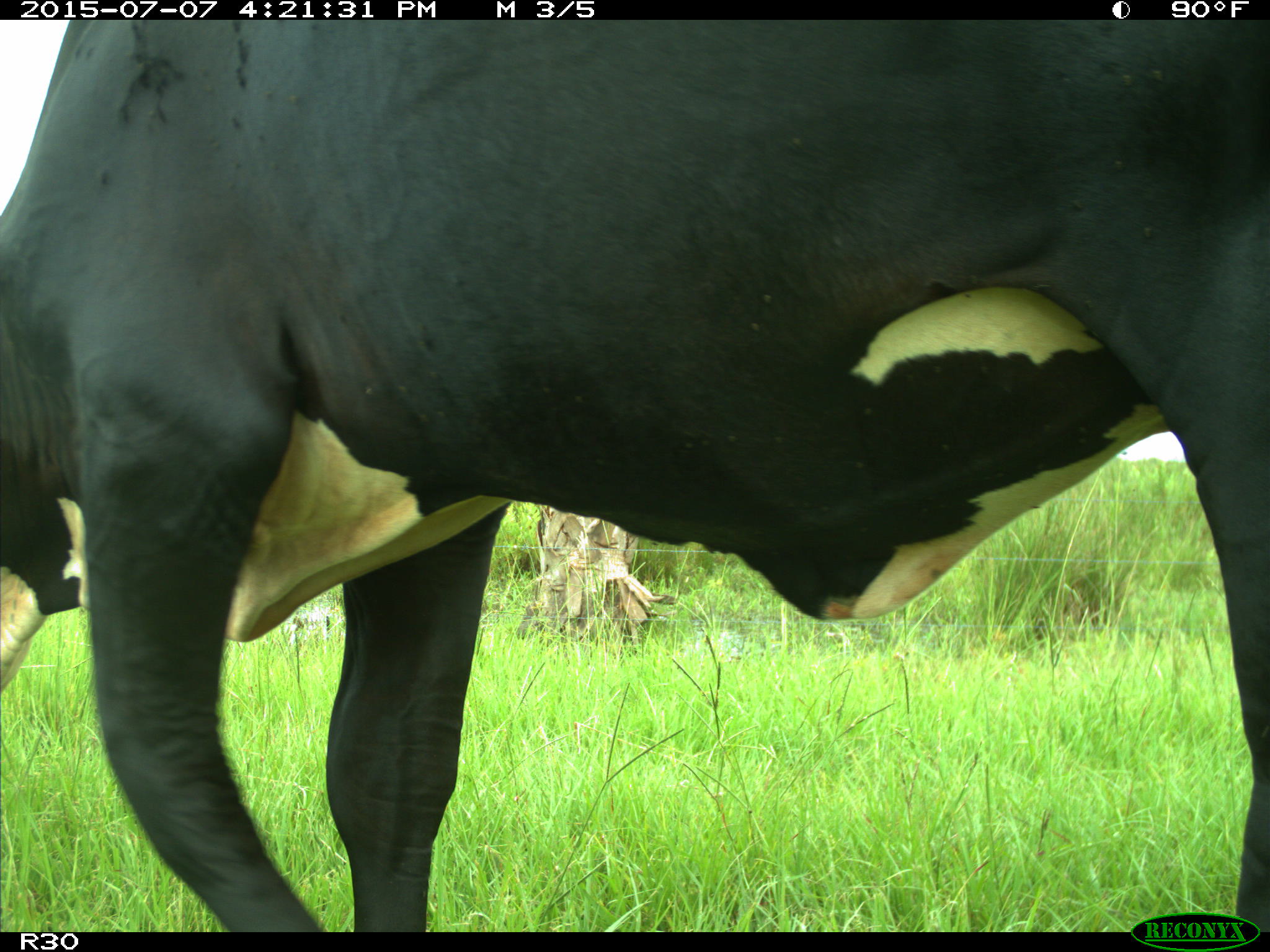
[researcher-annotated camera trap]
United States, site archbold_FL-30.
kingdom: Animalia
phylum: Chordata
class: Mammalia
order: Artiodactyla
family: Bovidae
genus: Bos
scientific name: Bos taurus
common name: domestic cow